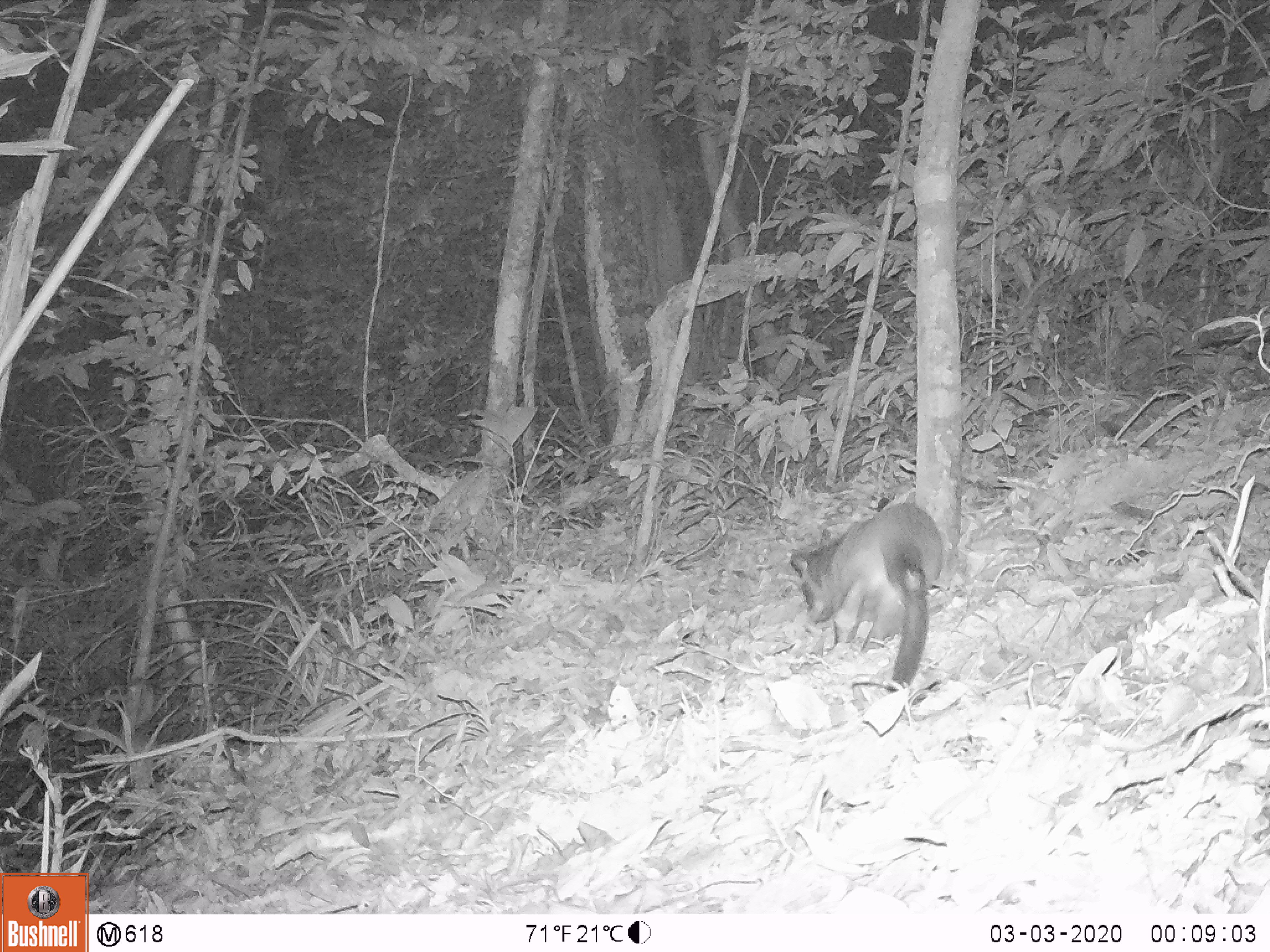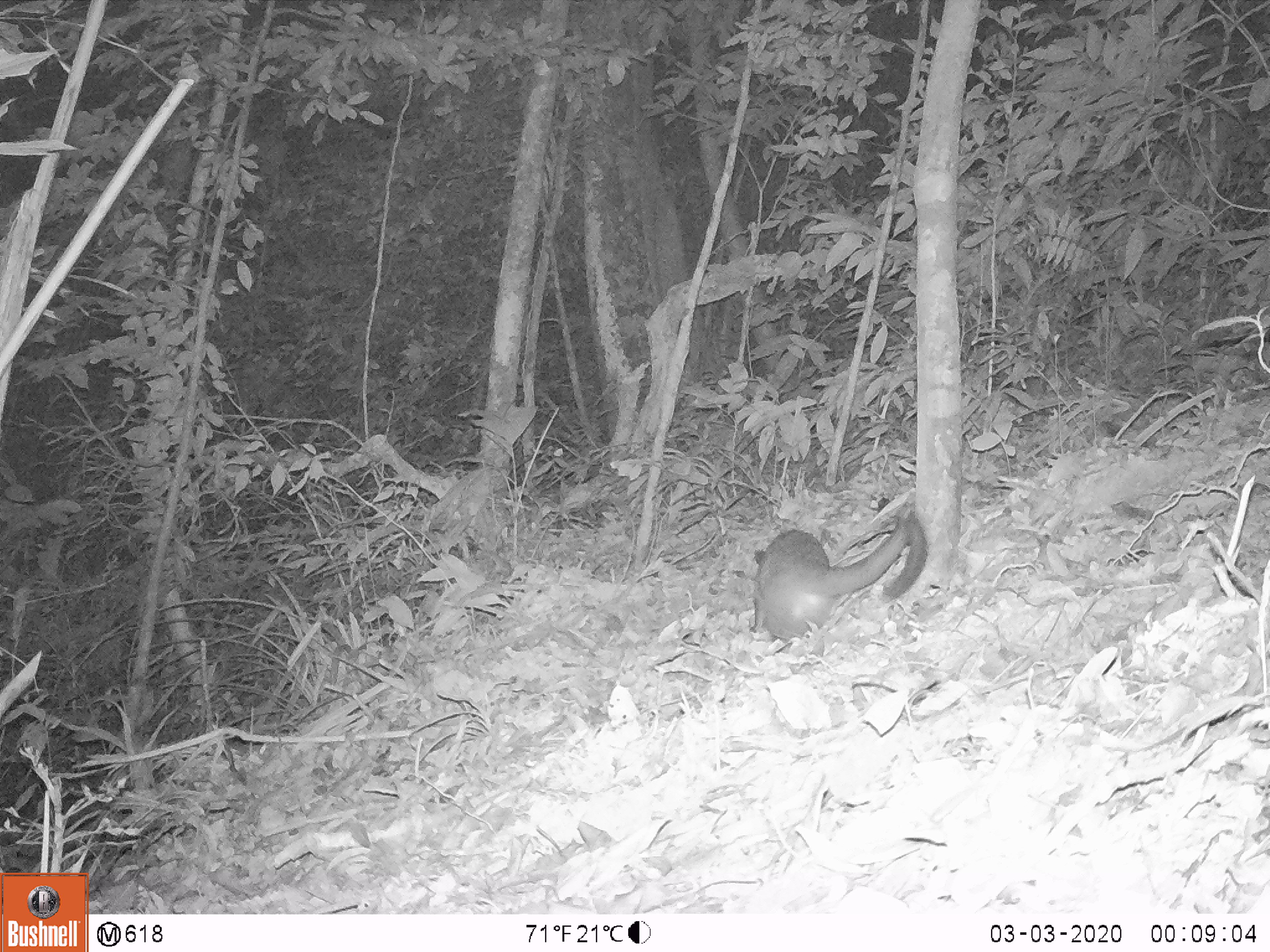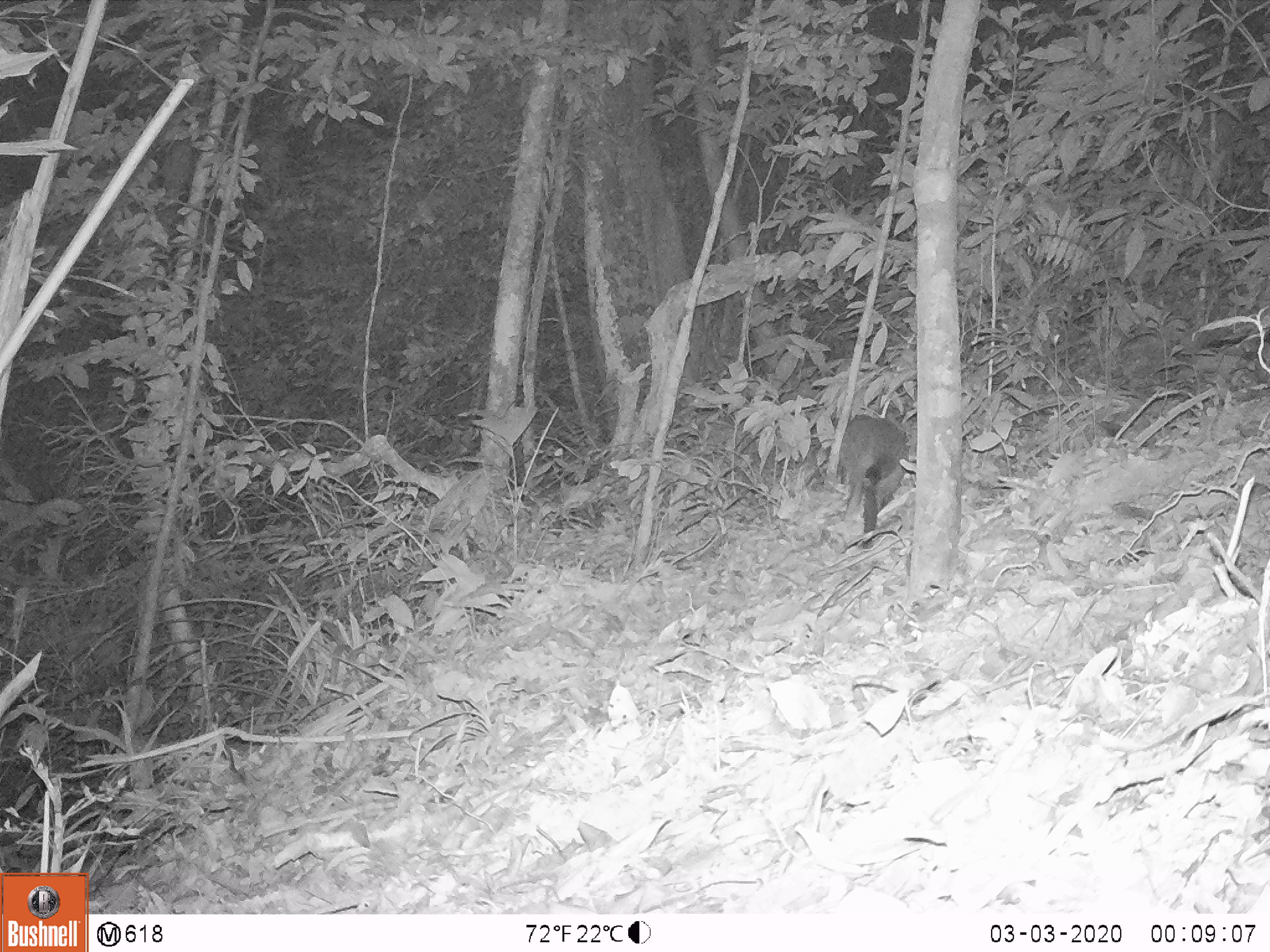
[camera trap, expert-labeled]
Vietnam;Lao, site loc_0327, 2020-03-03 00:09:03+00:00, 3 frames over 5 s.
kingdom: Animalia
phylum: Chordata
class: Mammalia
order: Carnivora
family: Viverridae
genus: Paguma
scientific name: Paguma larvata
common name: masked palm civet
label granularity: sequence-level